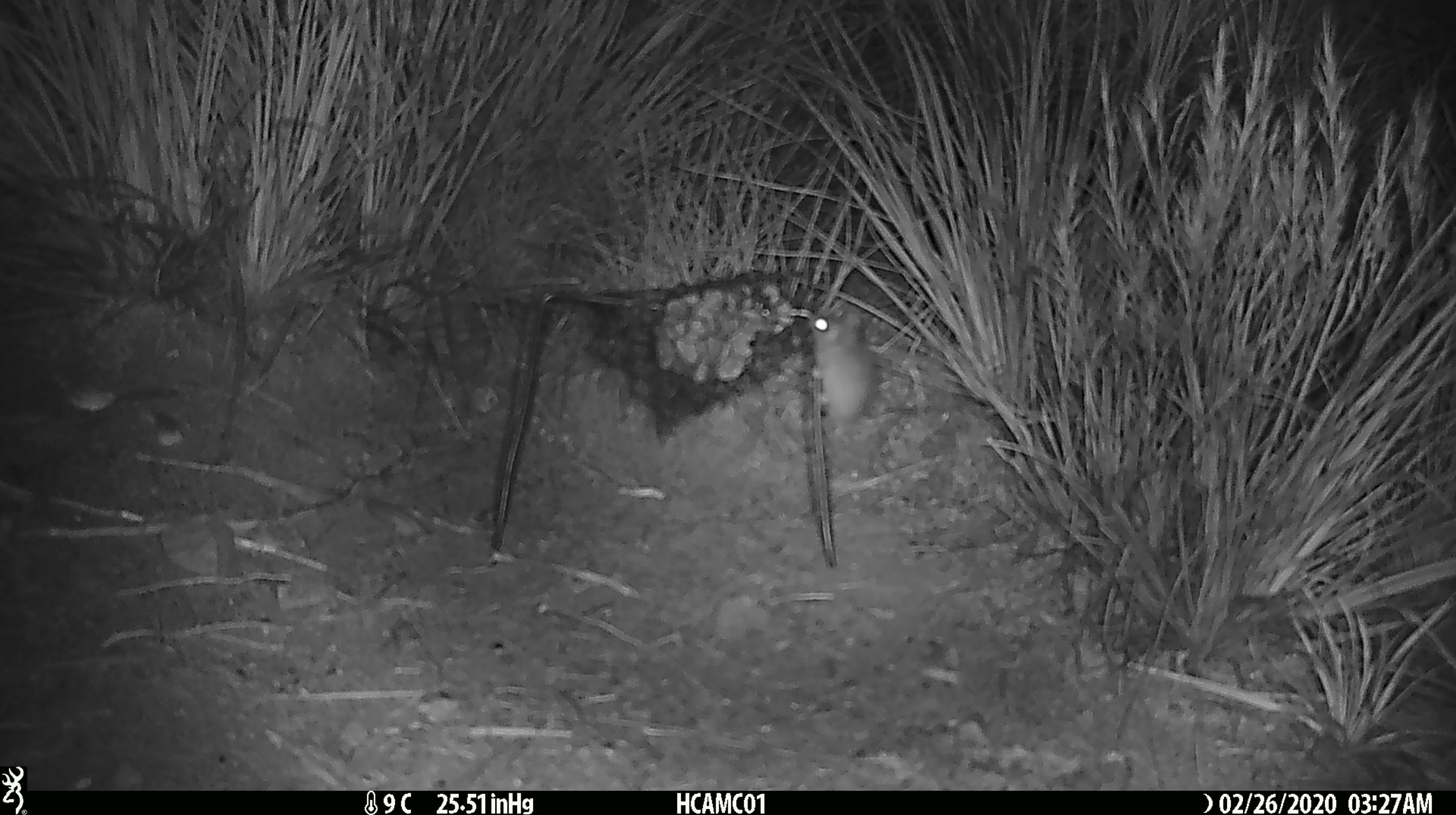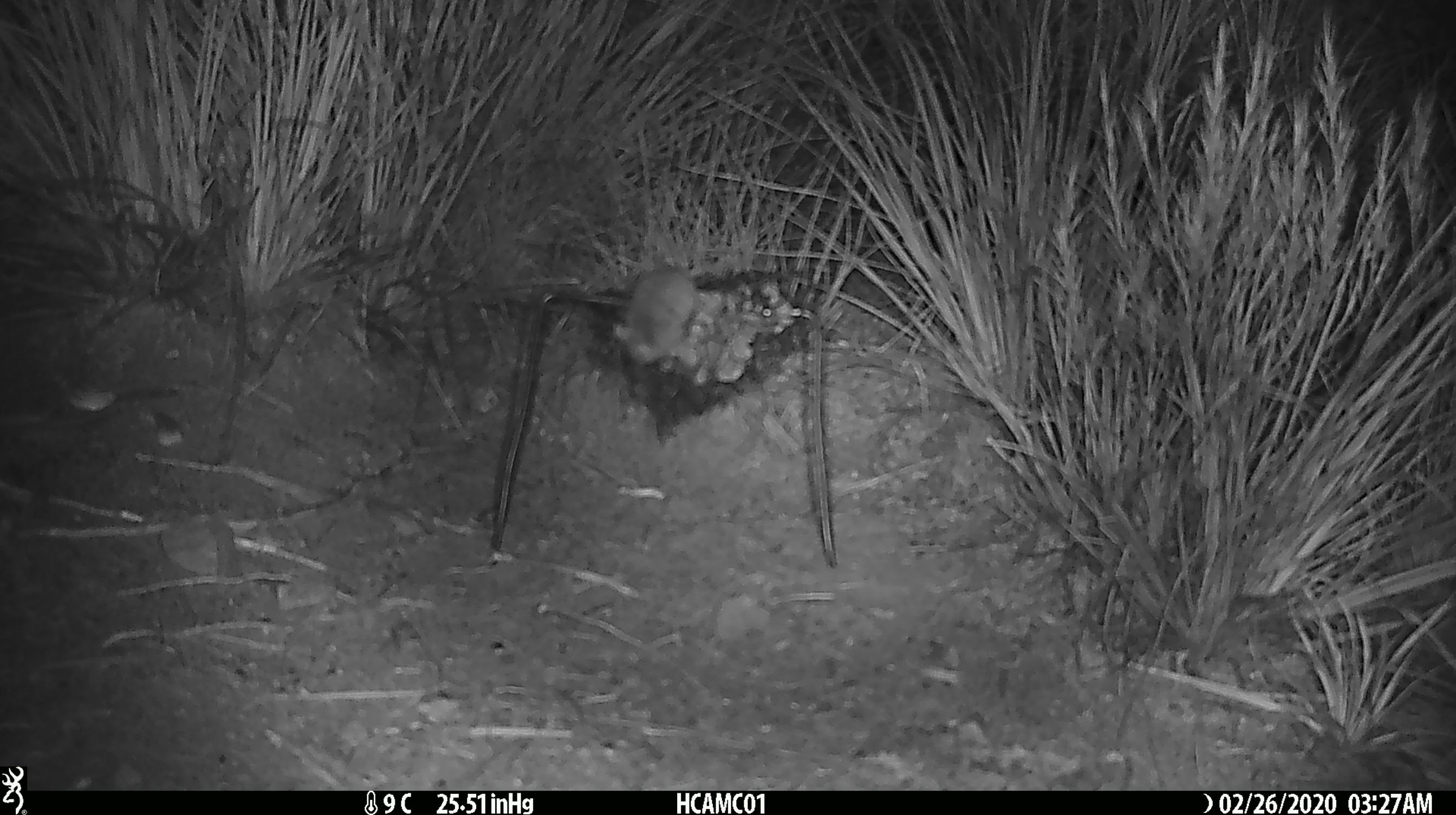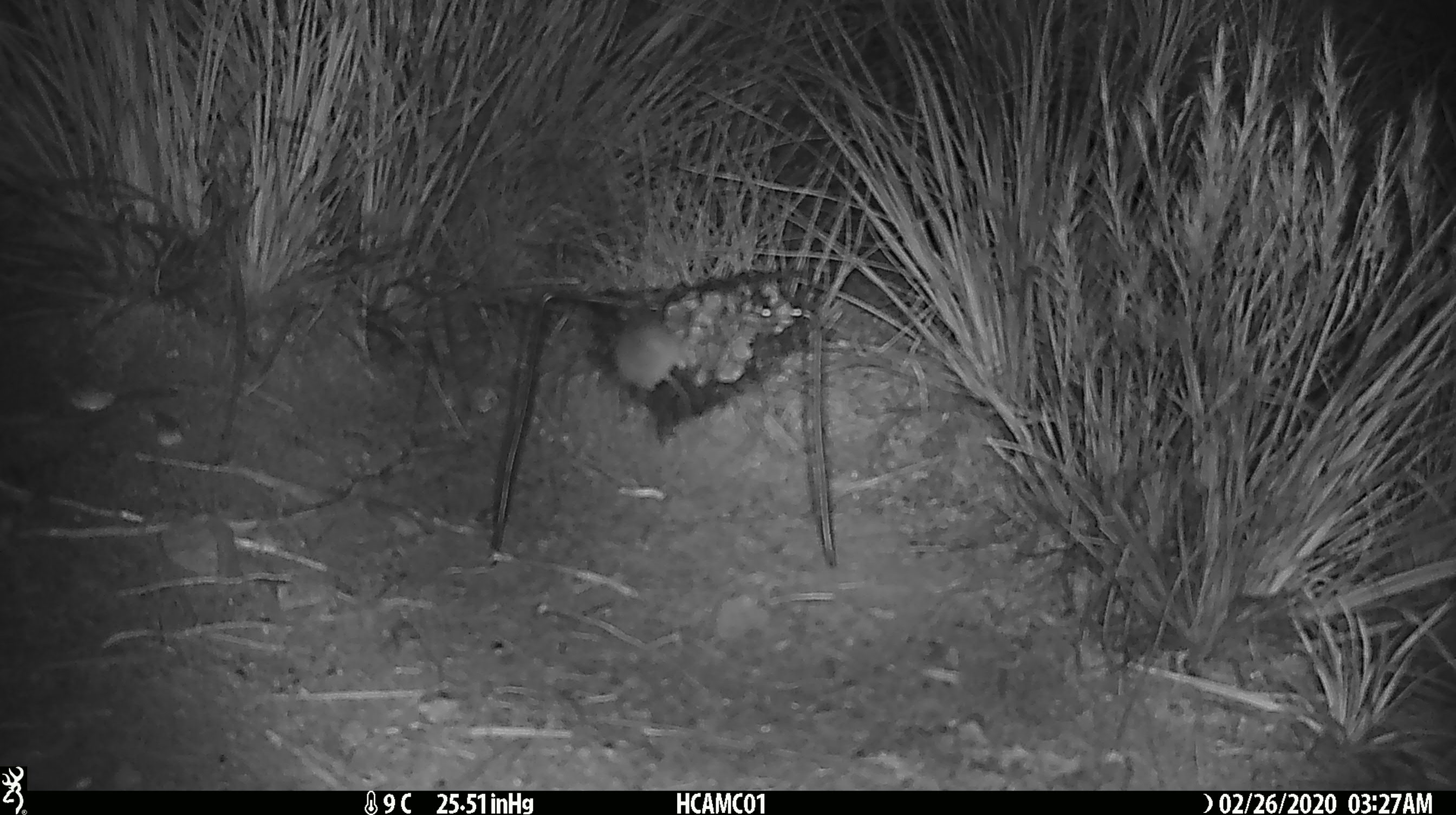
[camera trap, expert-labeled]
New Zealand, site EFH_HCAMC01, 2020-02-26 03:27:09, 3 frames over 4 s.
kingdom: Animalia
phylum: Chordata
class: Mammalia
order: Rodentia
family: Muridae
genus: Mus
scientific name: Mus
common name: mouse